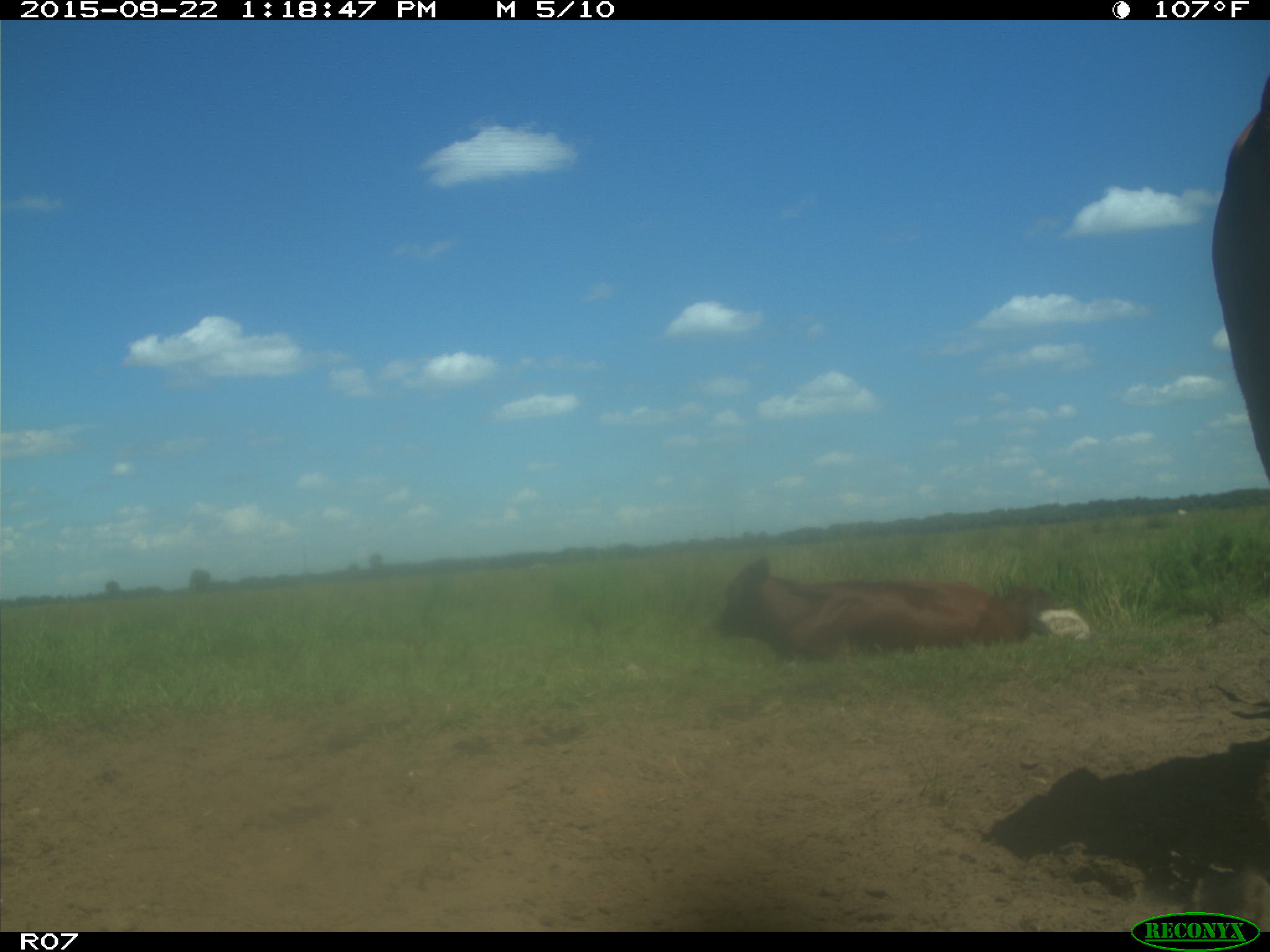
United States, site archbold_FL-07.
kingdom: Animalia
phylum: Chordata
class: Mammalia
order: Artiodactyla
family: Bovidae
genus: Bos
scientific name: Bos taurus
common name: domestic cow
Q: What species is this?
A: Bos taurus (domestic cow).